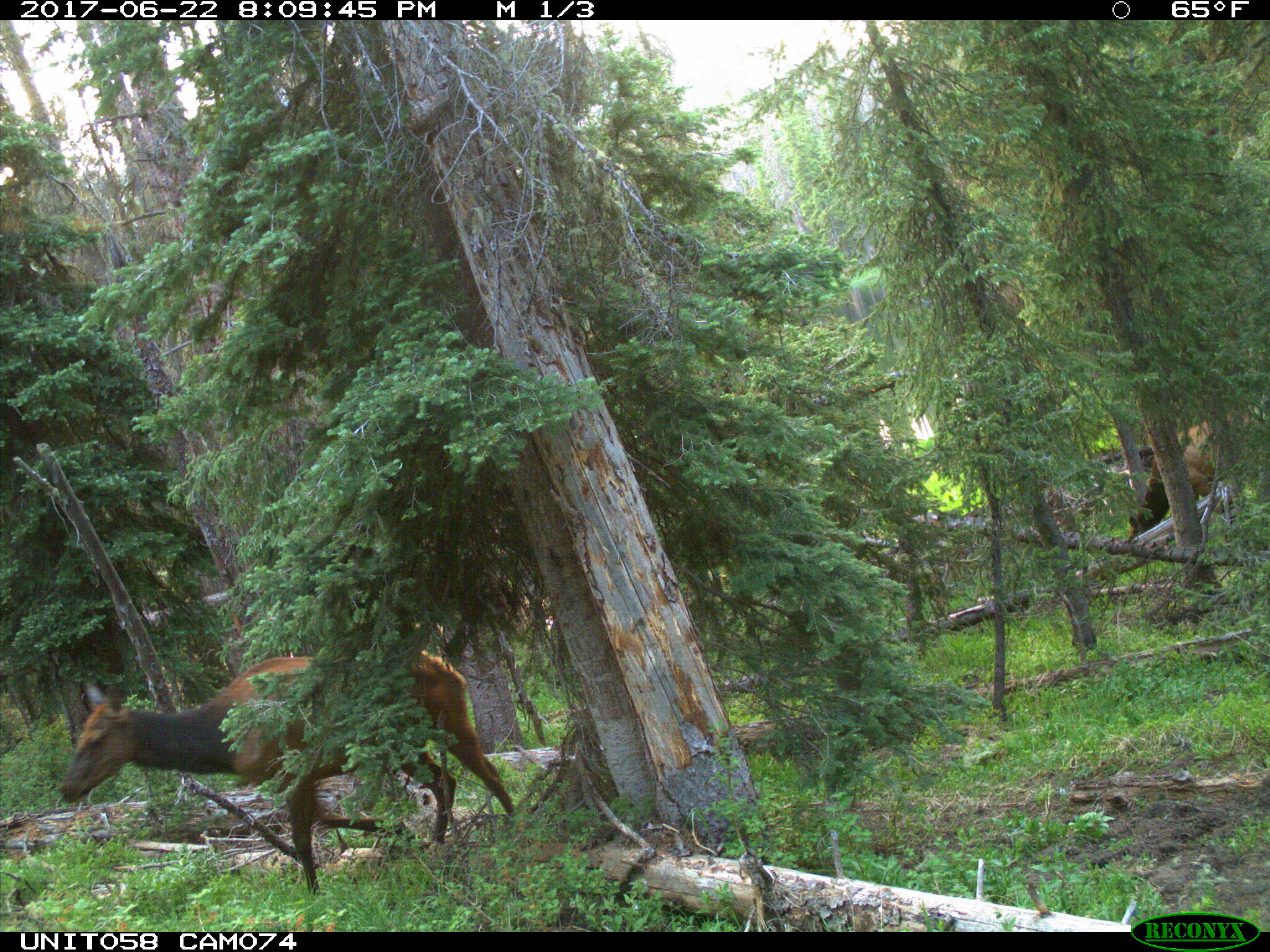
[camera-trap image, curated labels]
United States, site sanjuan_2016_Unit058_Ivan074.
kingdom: Animalia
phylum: Chordata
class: Mammalia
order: Artiodactyla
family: Cervidae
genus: Cervus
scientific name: Cervus elaphus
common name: red deer